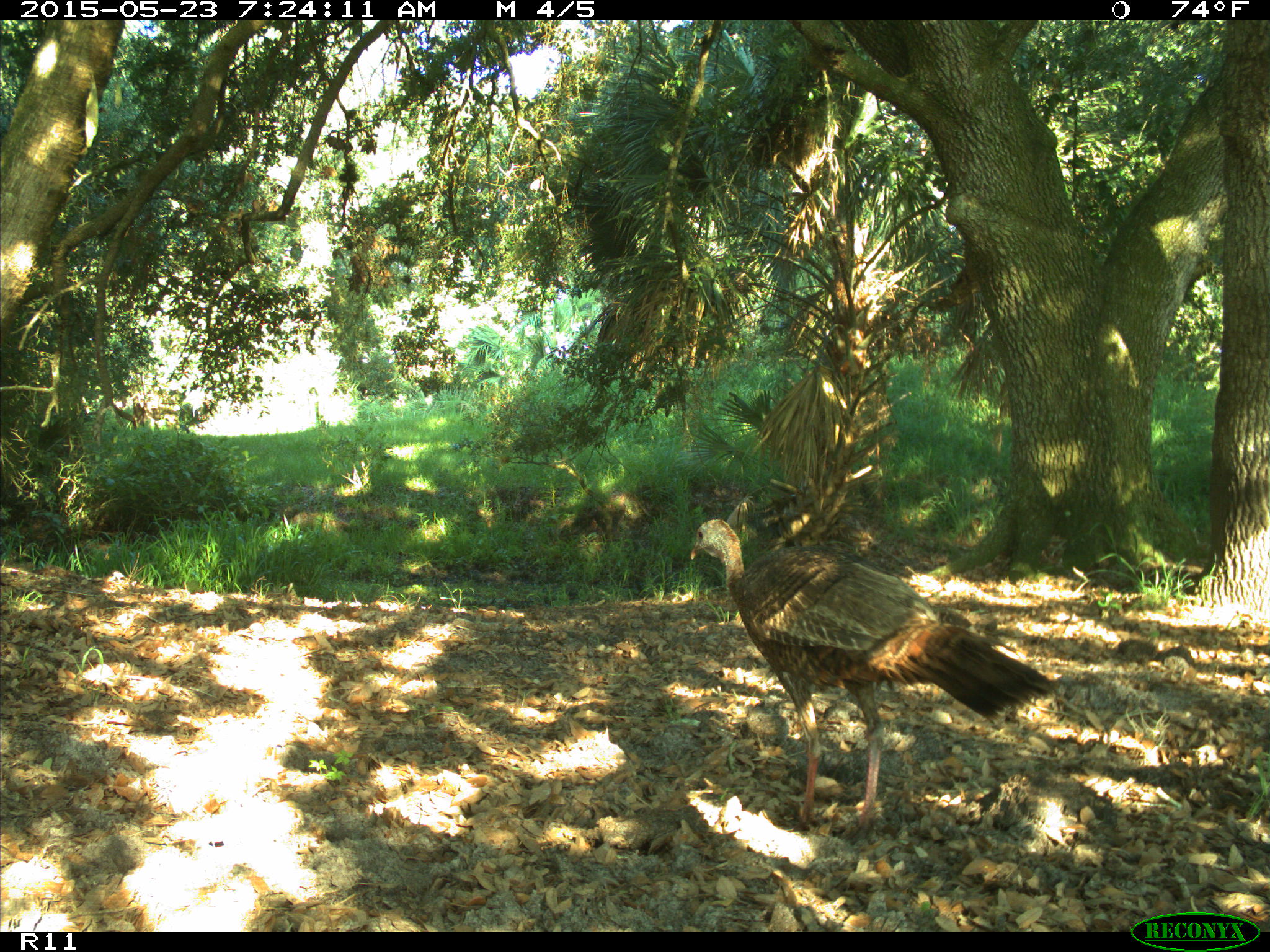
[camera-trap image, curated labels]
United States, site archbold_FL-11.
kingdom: Animalia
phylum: Chordata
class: Aves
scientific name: Aves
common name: birds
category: unidentified bird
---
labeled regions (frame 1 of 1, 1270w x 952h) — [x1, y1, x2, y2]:
animal: [690, 518, 1053, 835]